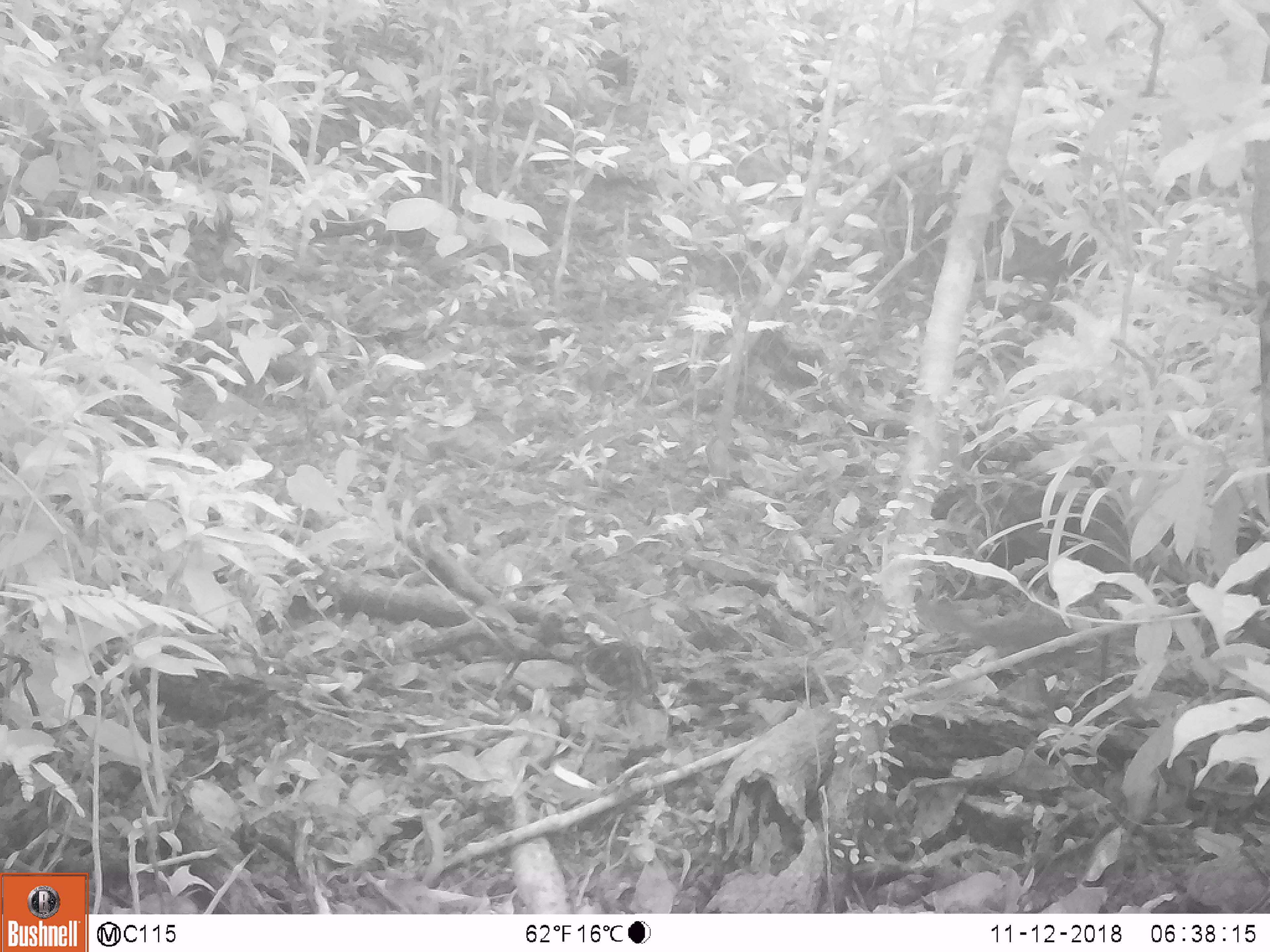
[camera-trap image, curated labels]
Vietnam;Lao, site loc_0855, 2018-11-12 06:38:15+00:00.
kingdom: Animalia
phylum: Chordata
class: Mammalia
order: Rodentia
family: Sciuridae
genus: Dremomys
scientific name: Dremomys rufigenis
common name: red-cheeked squirrel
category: red cheeked squirrel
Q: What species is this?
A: Red cheeked squirrel (red-cheeked squirrel) (Dremomys rufigenis).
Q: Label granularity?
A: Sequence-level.